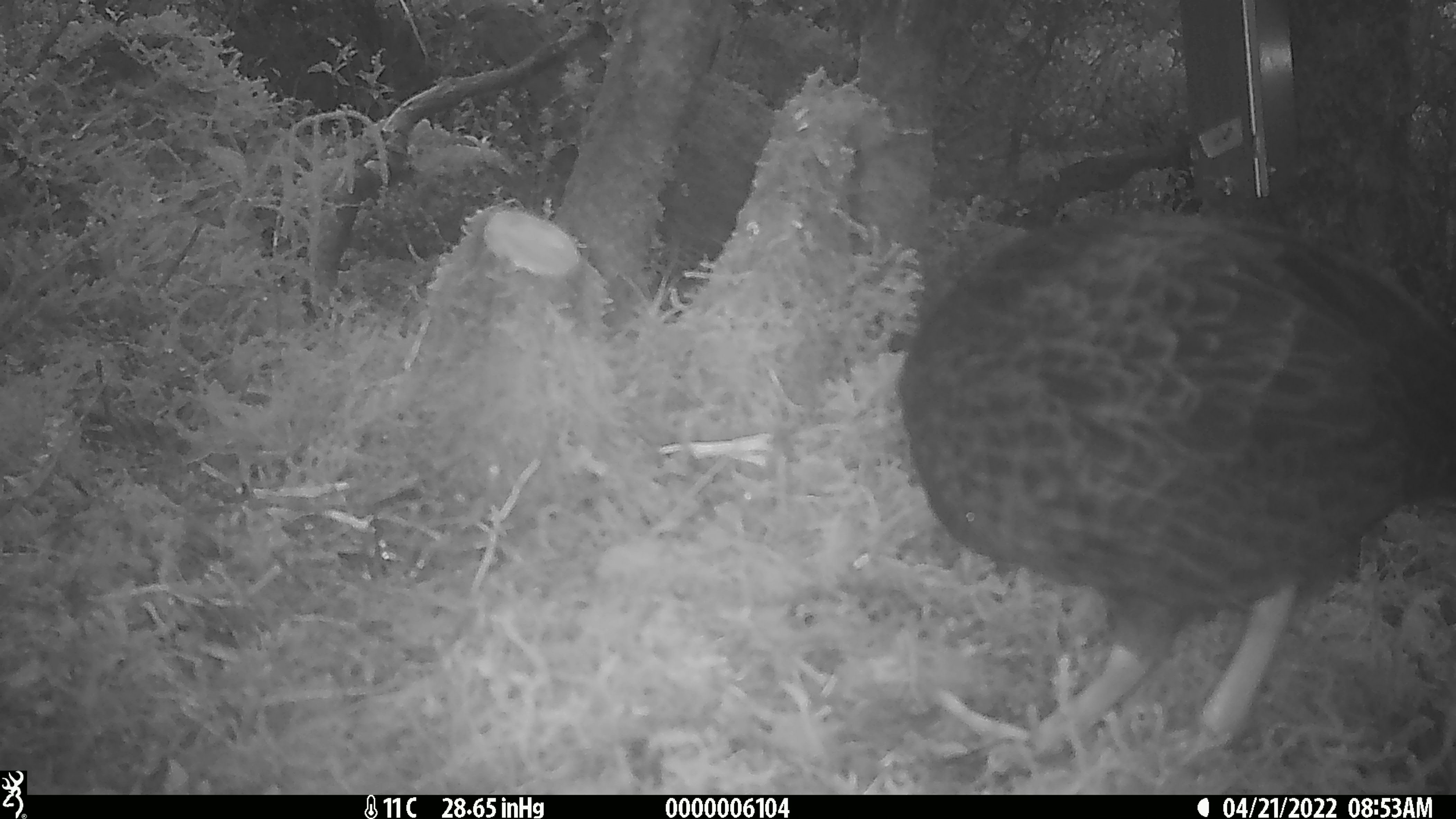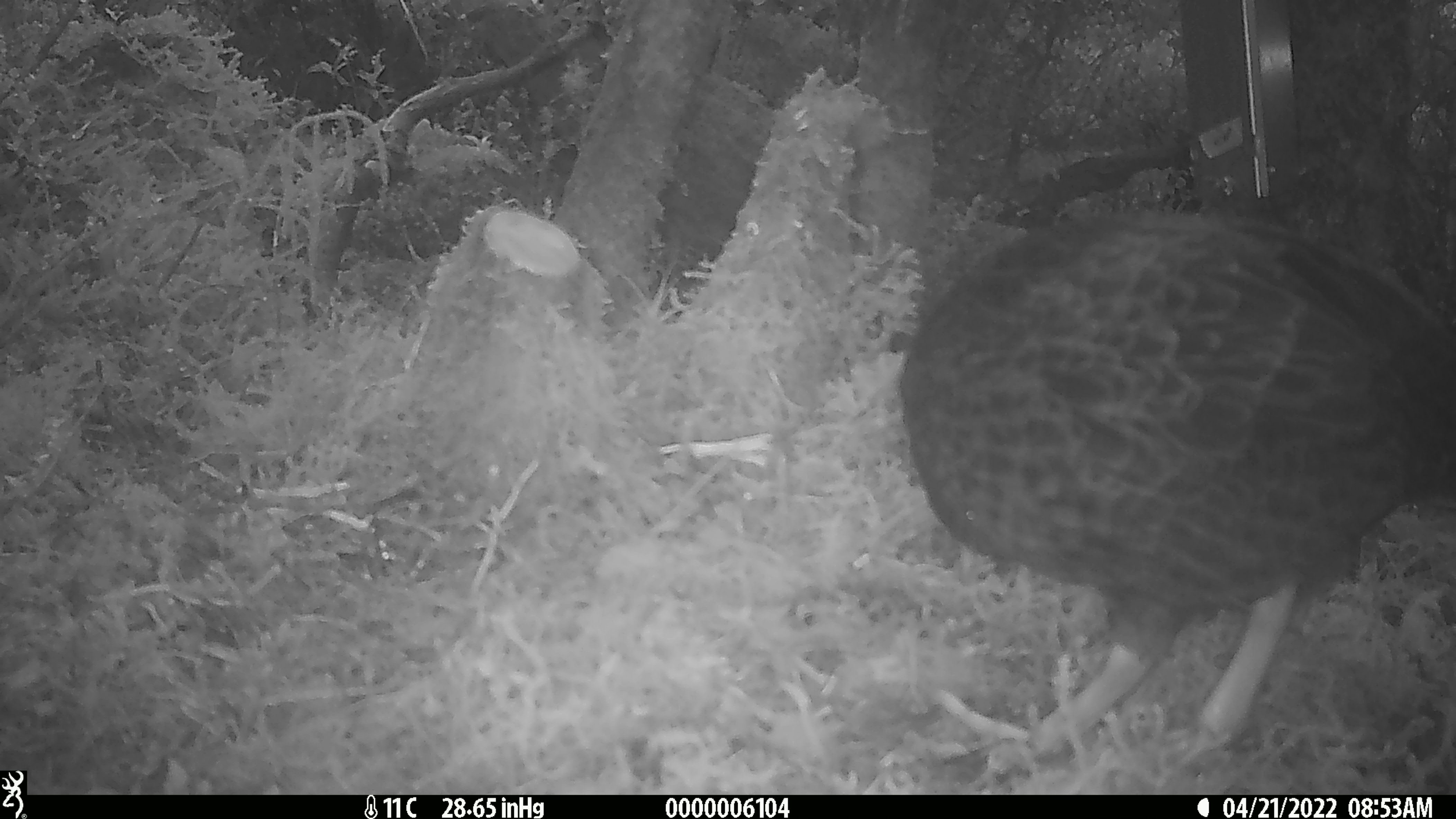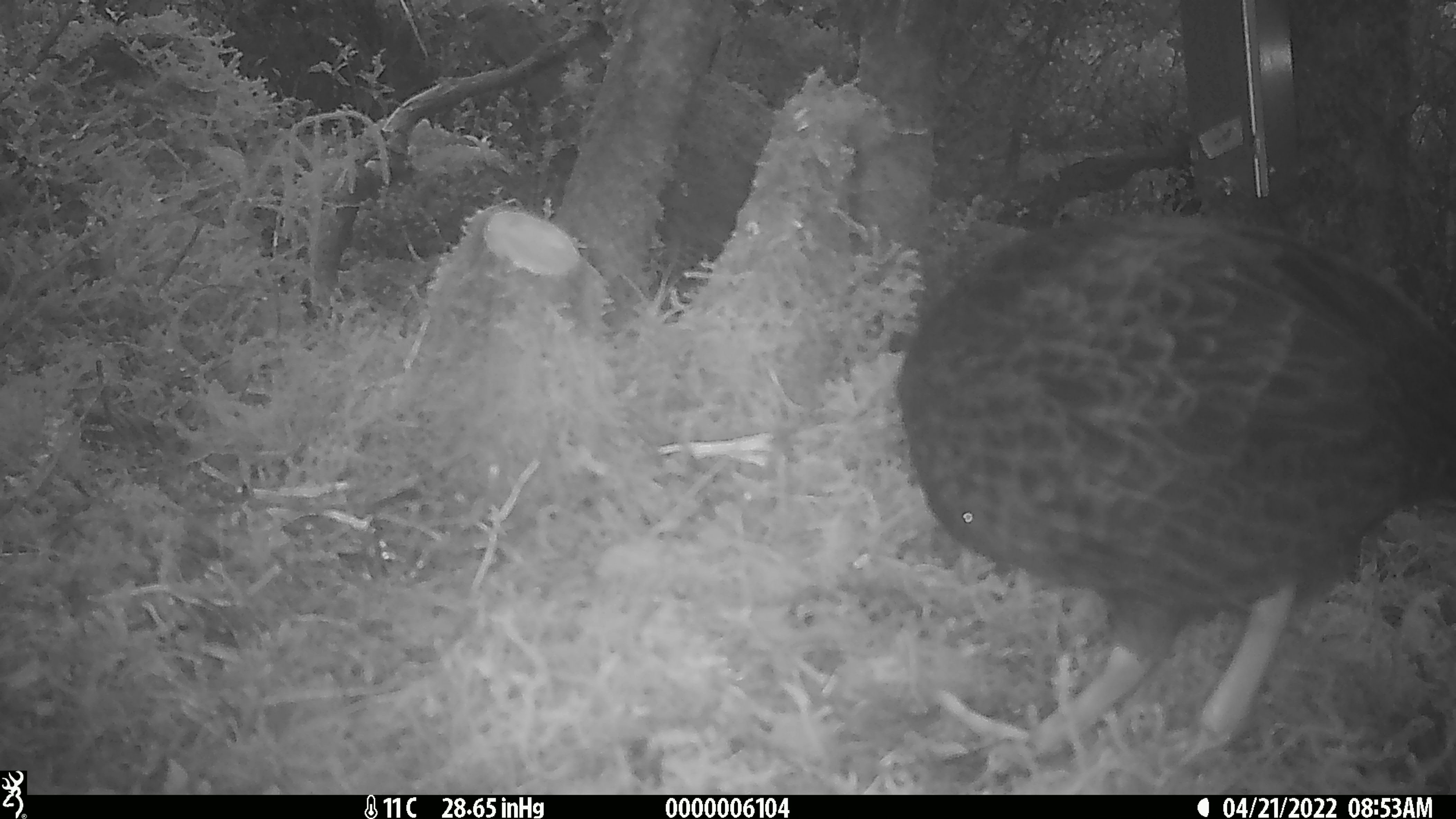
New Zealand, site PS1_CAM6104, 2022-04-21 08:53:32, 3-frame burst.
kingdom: Animalia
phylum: Chordata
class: Aves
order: Gruiformes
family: Rallidae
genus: Gallirallus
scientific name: Gallirallus australis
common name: weka